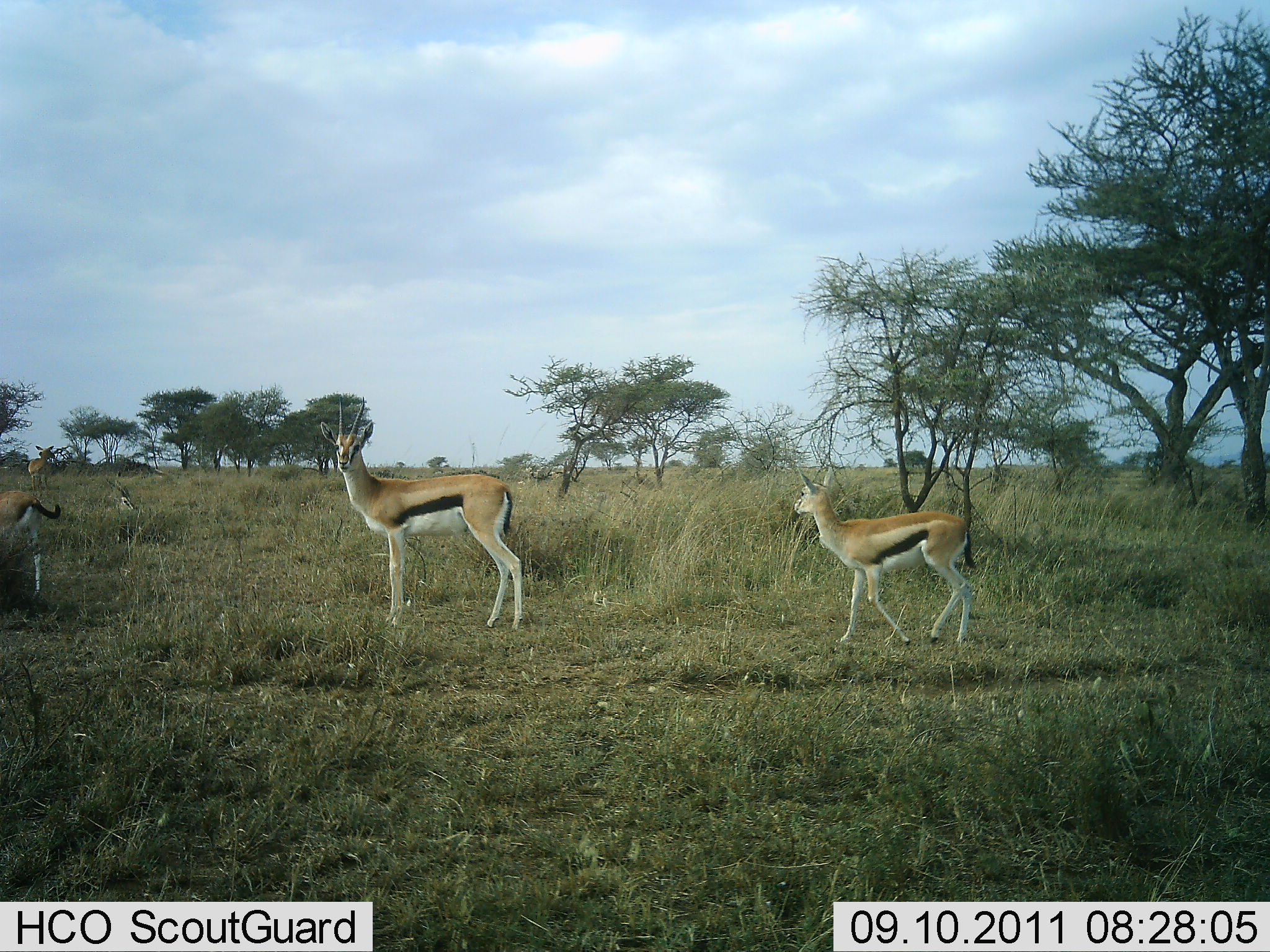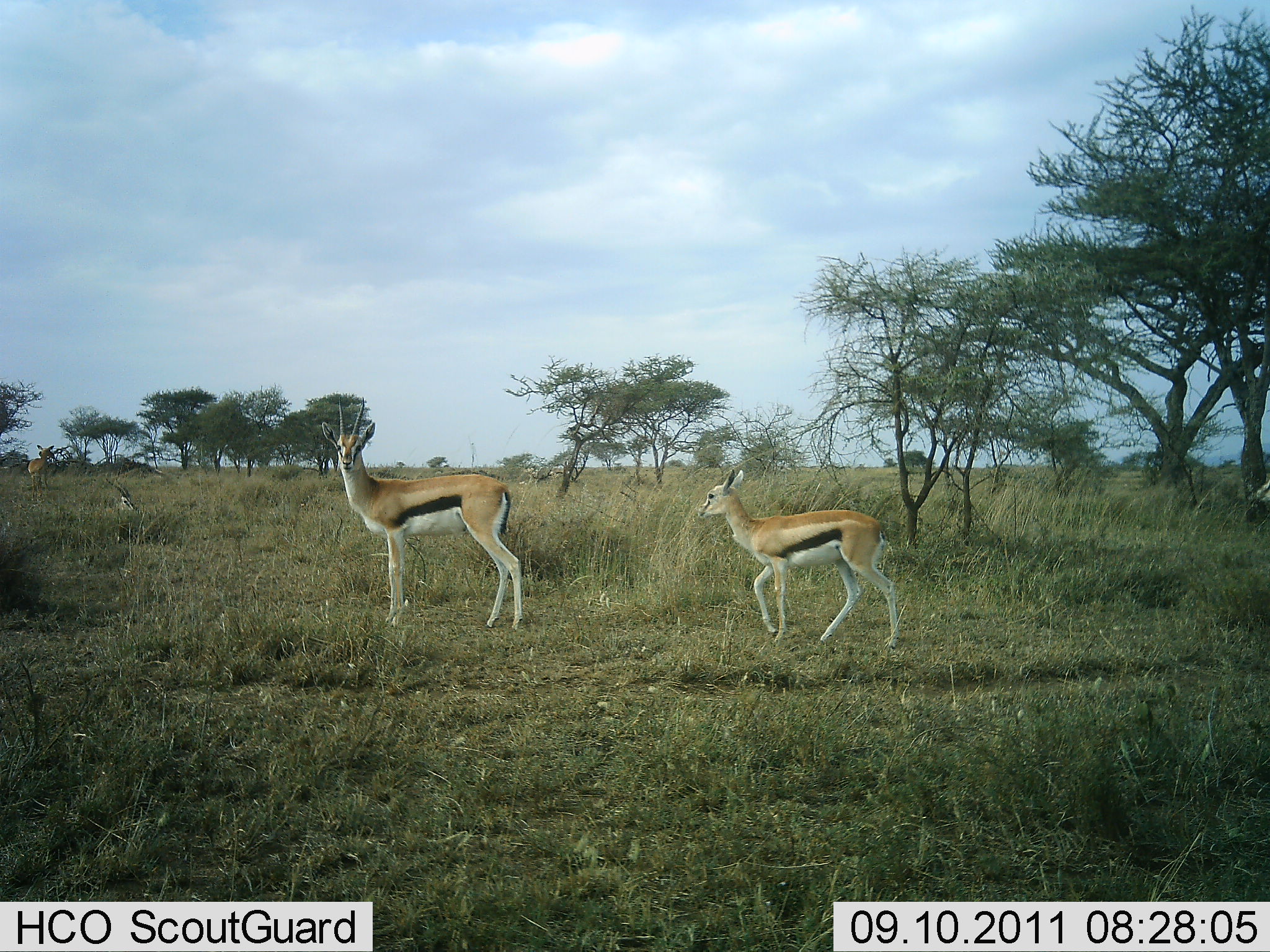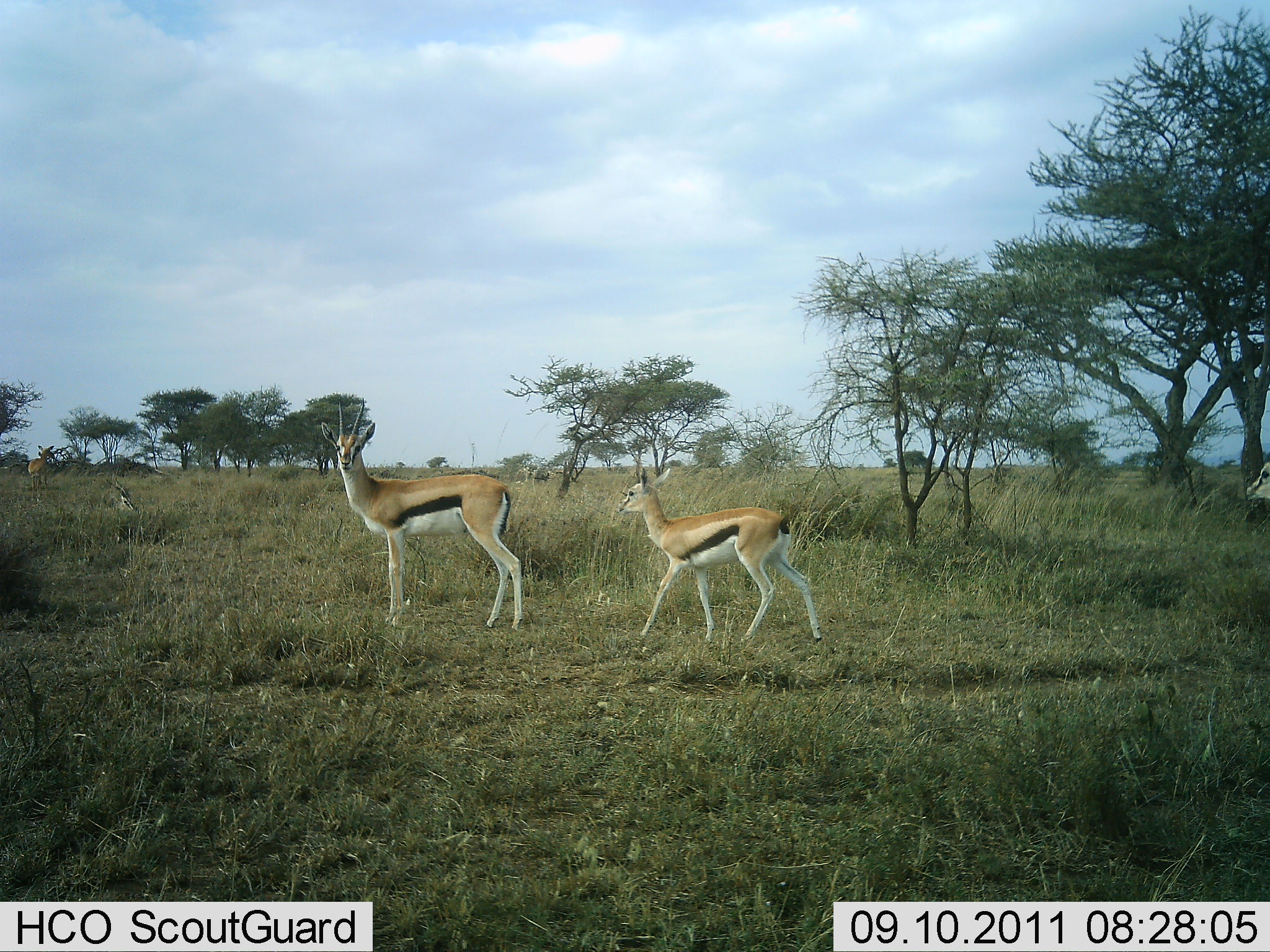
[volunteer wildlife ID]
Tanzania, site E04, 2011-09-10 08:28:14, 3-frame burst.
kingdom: Animalia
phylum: Chordata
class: Mammalia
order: Artiodactyla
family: Bovidae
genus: Eudorcas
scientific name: Eudorcas thomsonii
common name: thomson's gazelle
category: gazellethomsons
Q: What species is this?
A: Gazellethomsons (thomson's gazelle) (Eudorcas thomsonii).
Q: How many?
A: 4.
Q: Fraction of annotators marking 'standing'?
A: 80%.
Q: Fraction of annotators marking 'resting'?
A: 7%.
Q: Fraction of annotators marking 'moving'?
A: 67%.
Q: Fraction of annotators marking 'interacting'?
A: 0%.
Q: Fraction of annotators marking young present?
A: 13%.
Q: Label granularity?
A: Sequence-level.